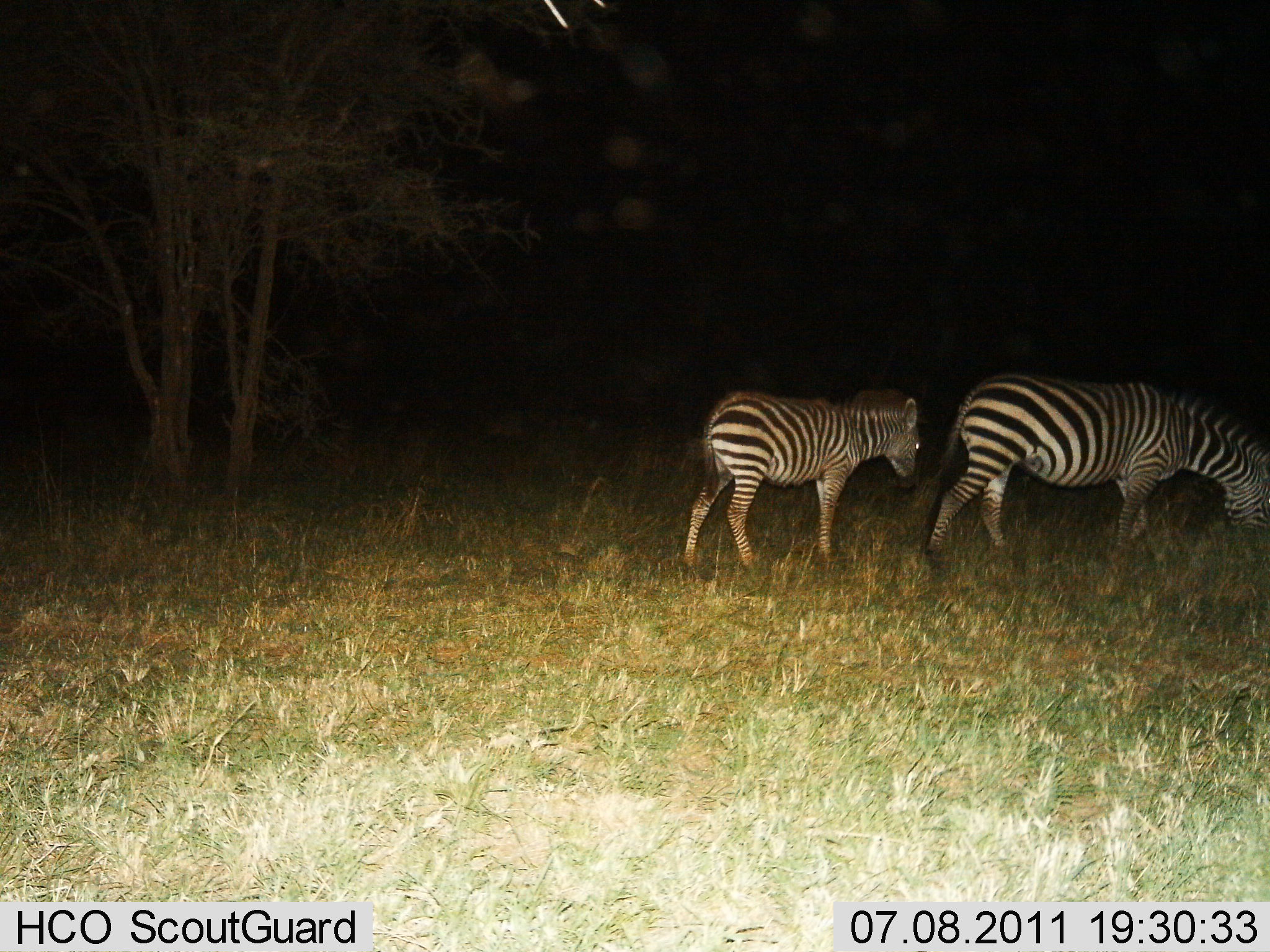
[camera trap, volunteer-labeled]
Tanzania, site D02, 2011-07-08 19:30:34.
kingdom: Animalia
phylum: Chordata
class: Mammalia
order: Perissodactyla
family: Equidae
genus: Equus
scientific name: Equus quagga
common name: plains zebra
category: zebra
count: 2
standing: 53%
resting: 0%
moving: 27%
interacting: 0%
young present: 47%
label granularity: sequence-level